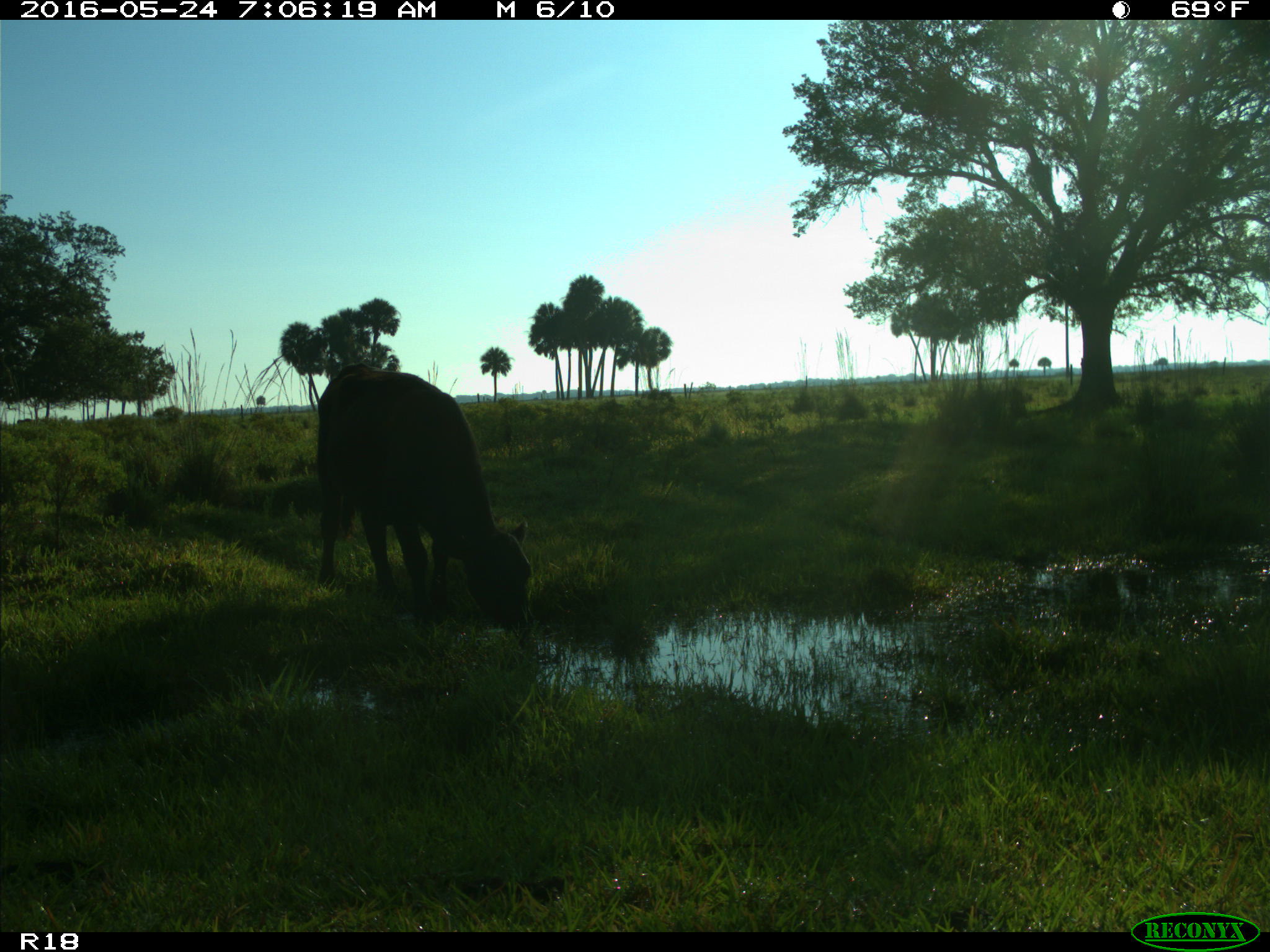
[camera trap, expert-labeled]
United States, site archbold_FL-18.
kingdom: Animalia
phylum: Chordata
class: Mammalia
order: Artiodactyla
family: Bovidae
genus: Bos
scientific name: Bos taurus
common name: domestic cow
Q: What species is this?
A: Bos taurus (domestic cow).